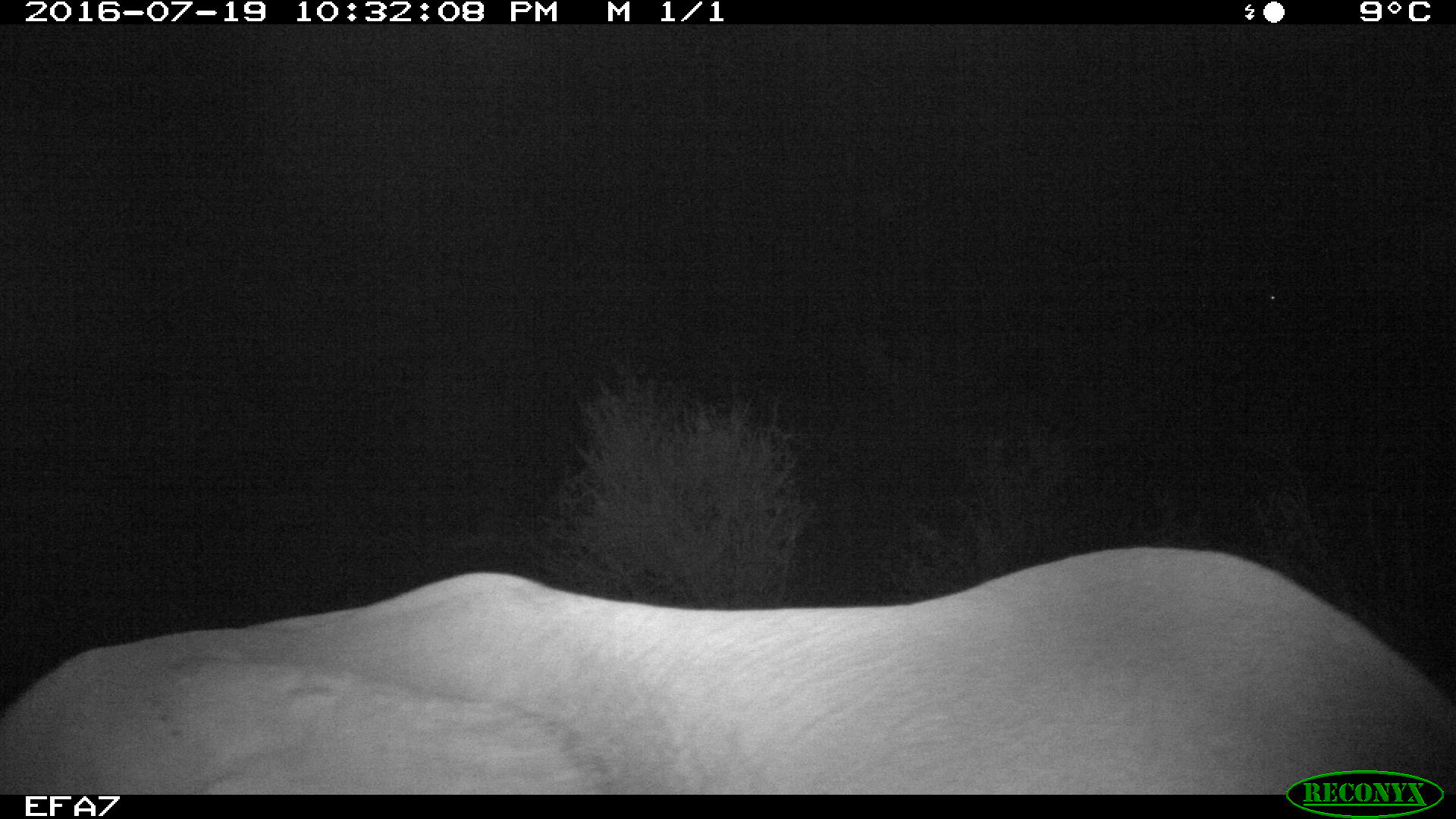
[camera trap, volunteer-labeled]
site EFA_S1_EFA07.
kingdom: Animalia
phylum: Chordata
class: Mammalia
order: Proboscidea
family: Elephantidae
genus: Loxodonta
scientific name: Loxodonta africana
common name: african bush elephant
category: elephant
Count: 1.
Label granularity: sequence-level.